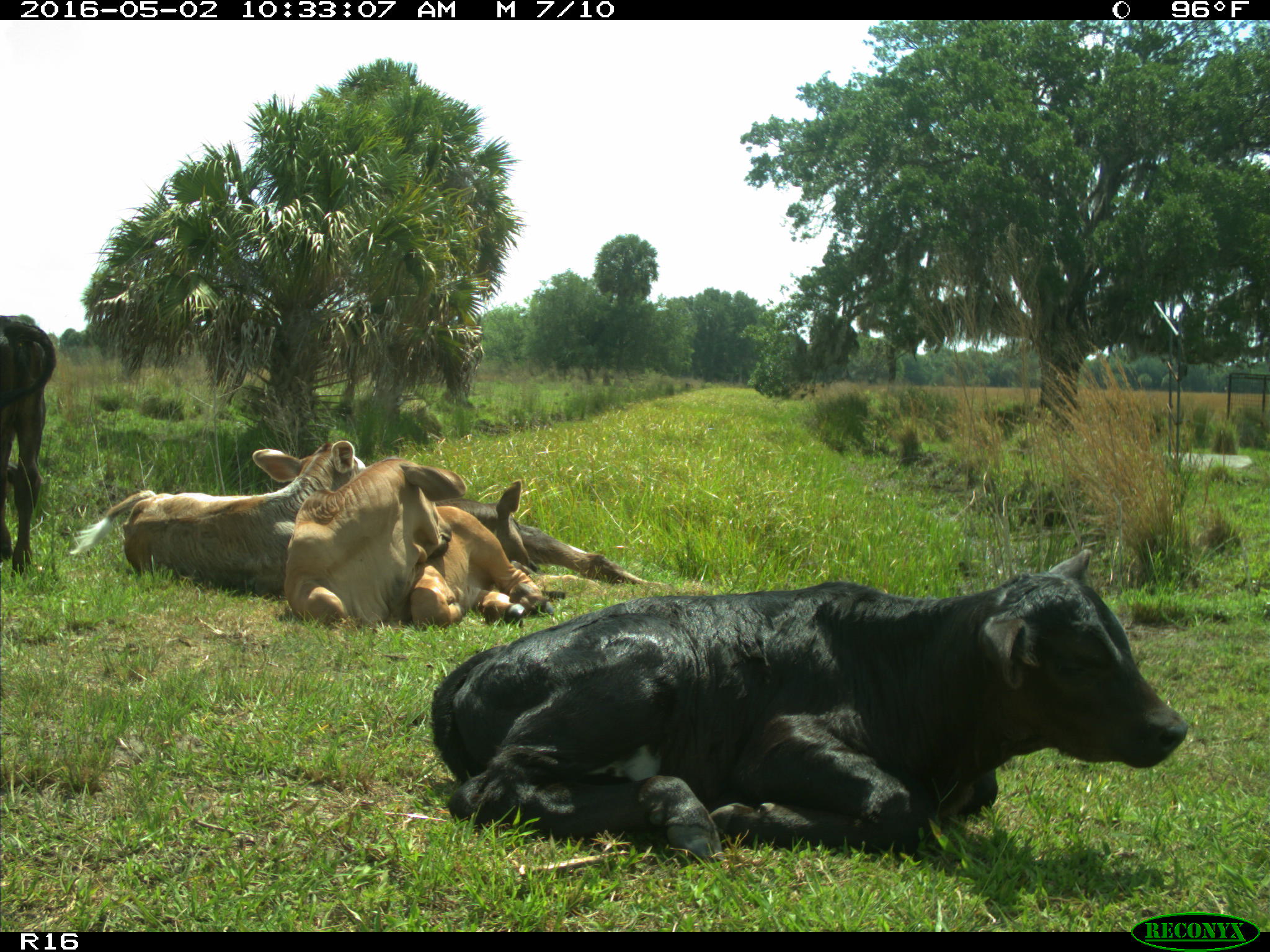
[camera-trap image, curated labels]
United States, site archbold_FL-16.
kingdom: Animalia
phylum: Chordata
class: Mammalia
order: Artiodactyla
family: Bovidae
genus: Bos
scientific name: Bos taurus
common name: domestic cow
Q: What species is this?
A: Bos taurus (domestic cow).